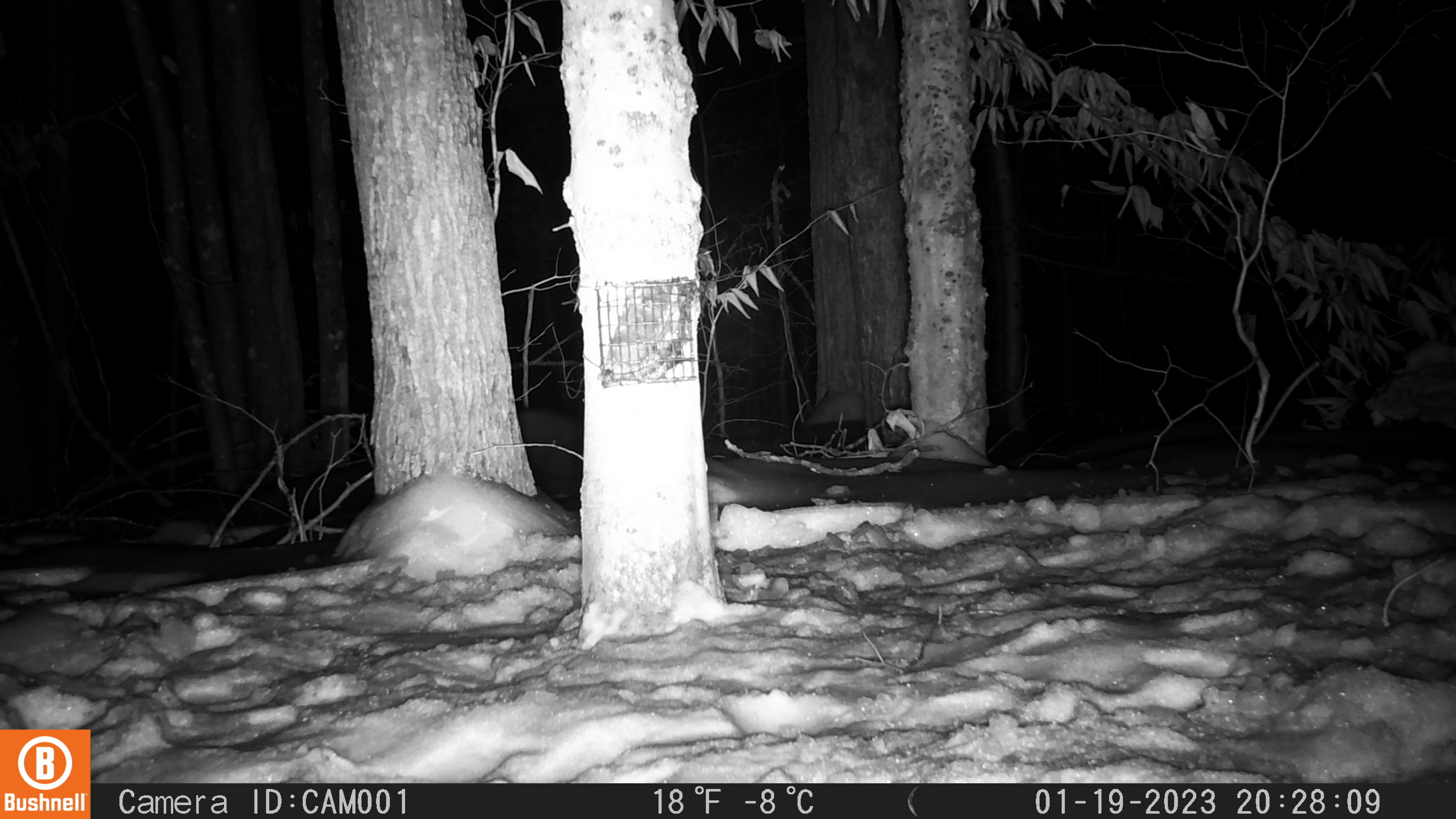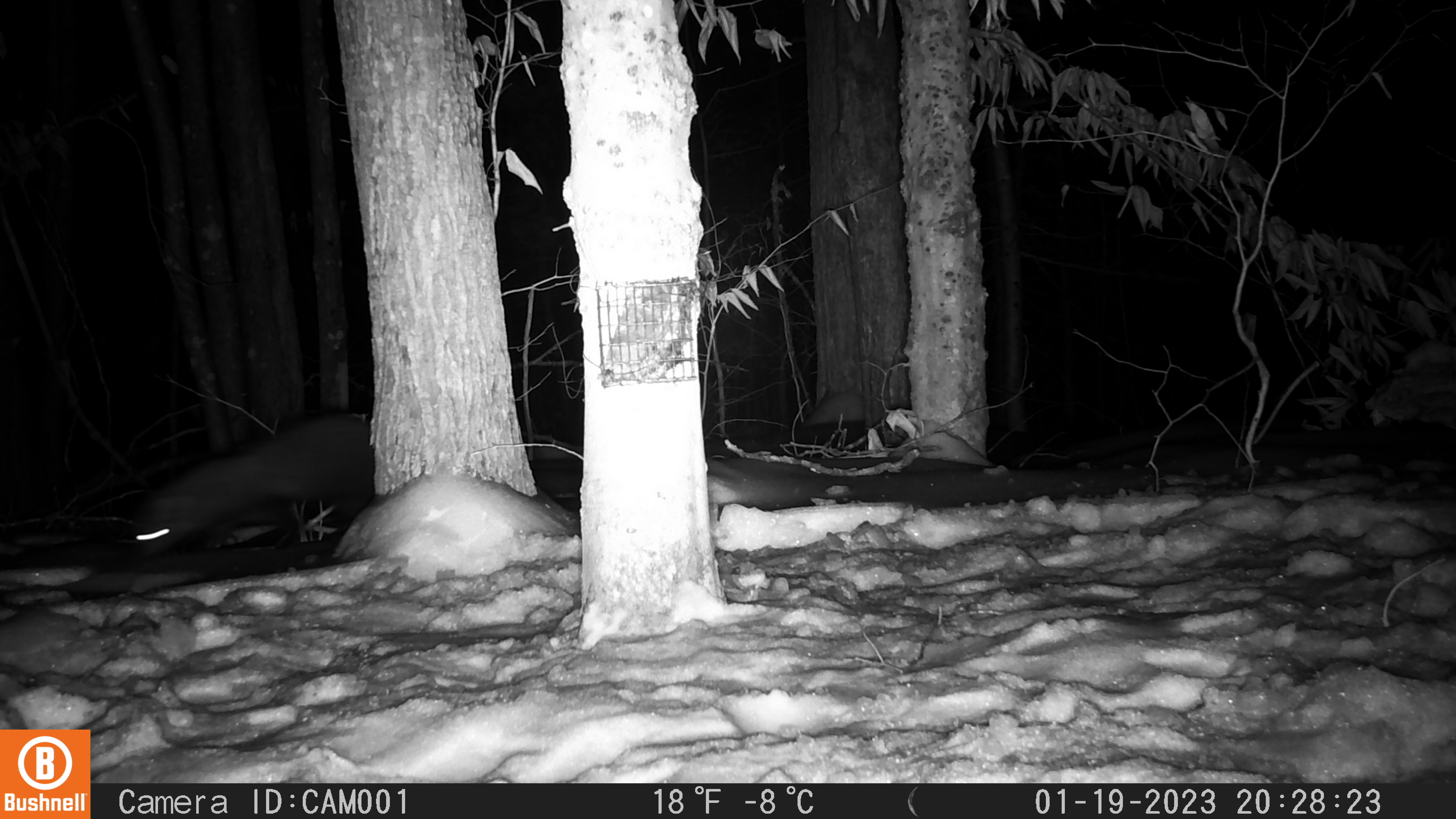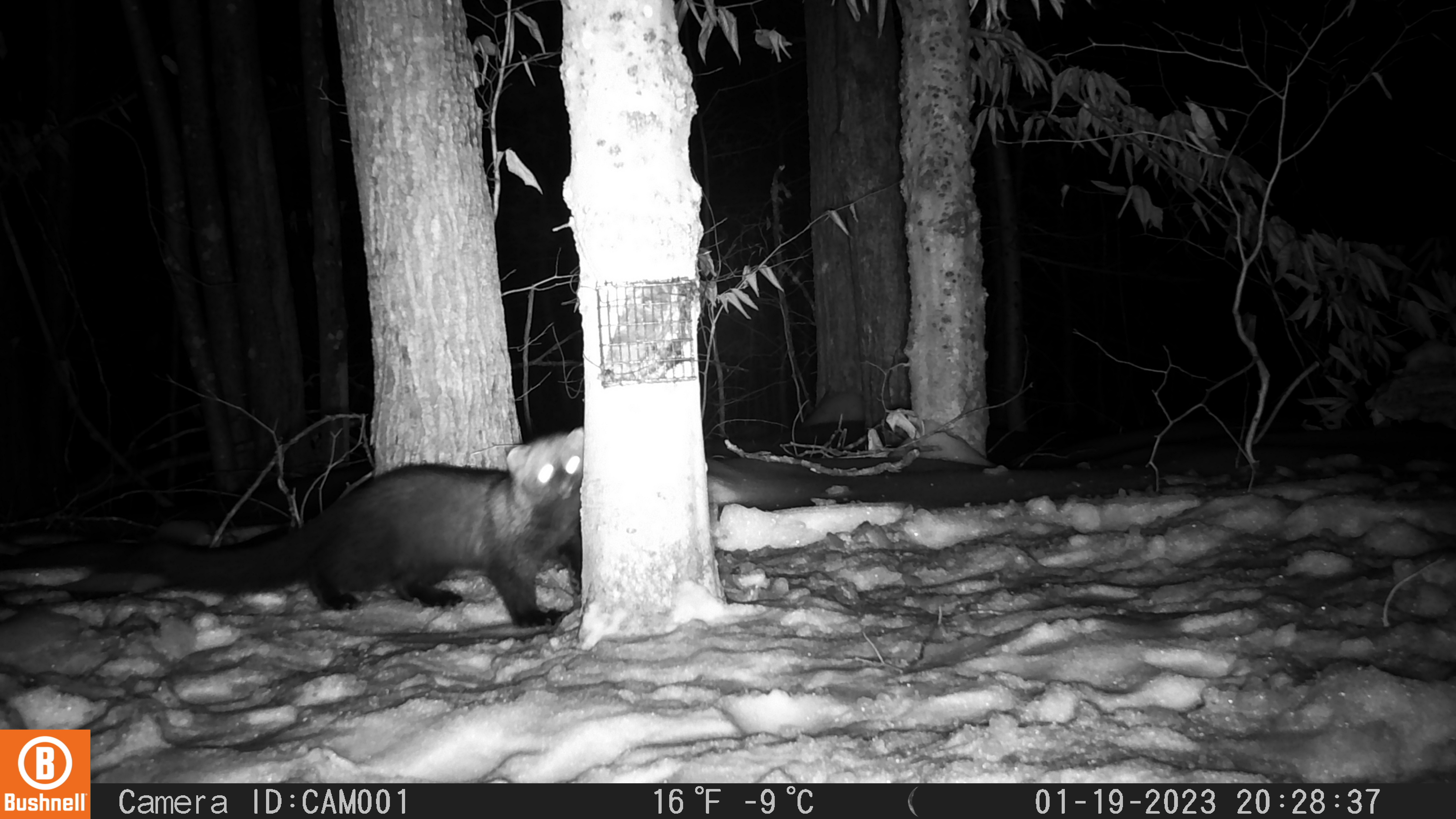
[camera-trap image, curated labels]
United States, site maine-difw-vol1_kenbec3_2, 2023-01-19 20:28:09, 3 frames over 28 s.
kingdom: Animalia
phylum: Chordata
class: Mammalia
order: Carnivora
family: Mustelidae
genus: Pekania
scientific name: Pekania pennanti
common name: fisher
Fisher (Pekania pennanti).